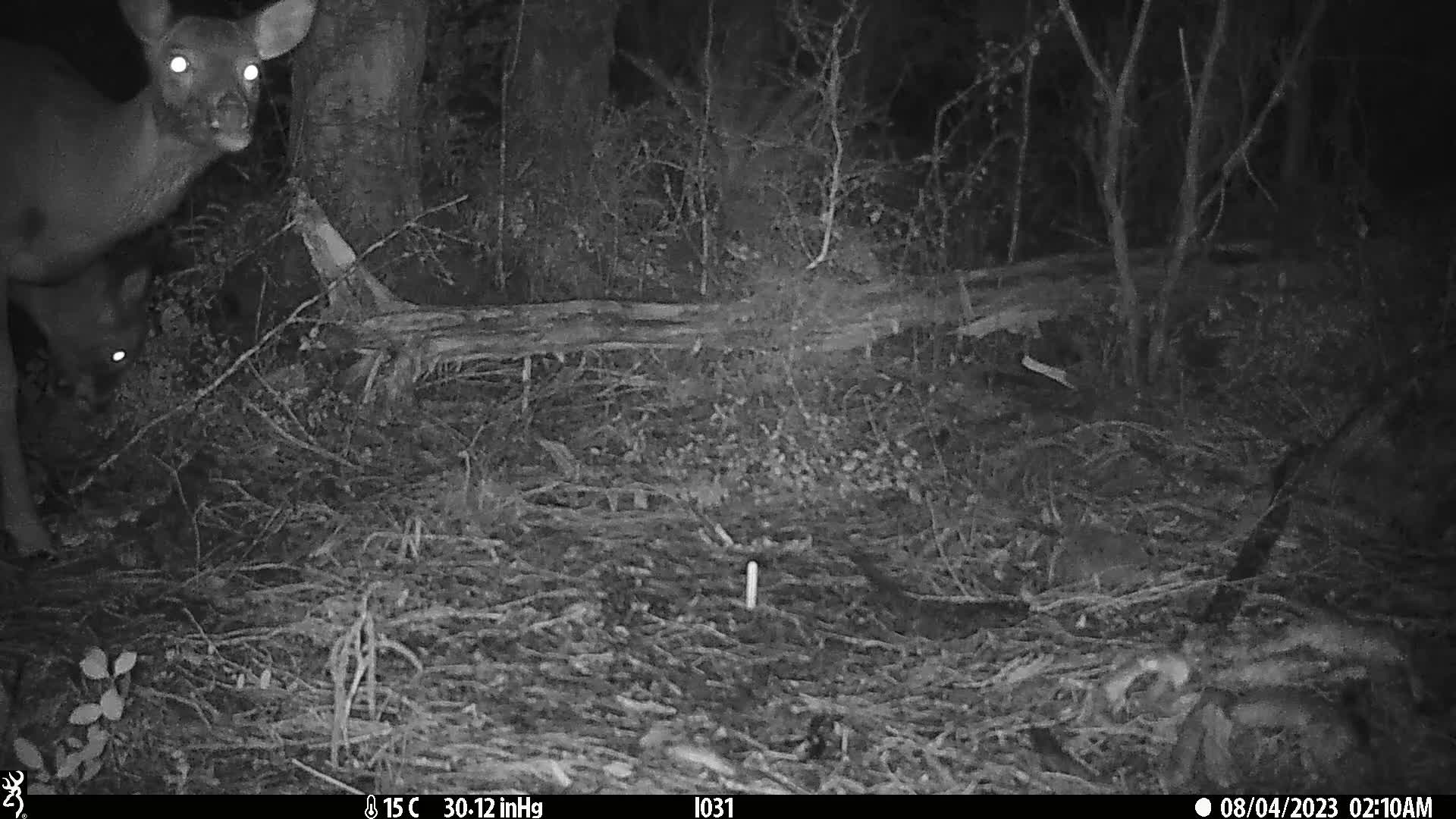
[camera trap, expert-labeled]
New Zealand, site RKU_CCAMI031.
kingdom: Animalia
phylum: Chordata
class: Mammalia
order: Artiodactyla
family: Cervidae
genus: Odocoileus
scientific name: Odocoileus virginianus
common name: white-tailed deer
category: white tailed deer